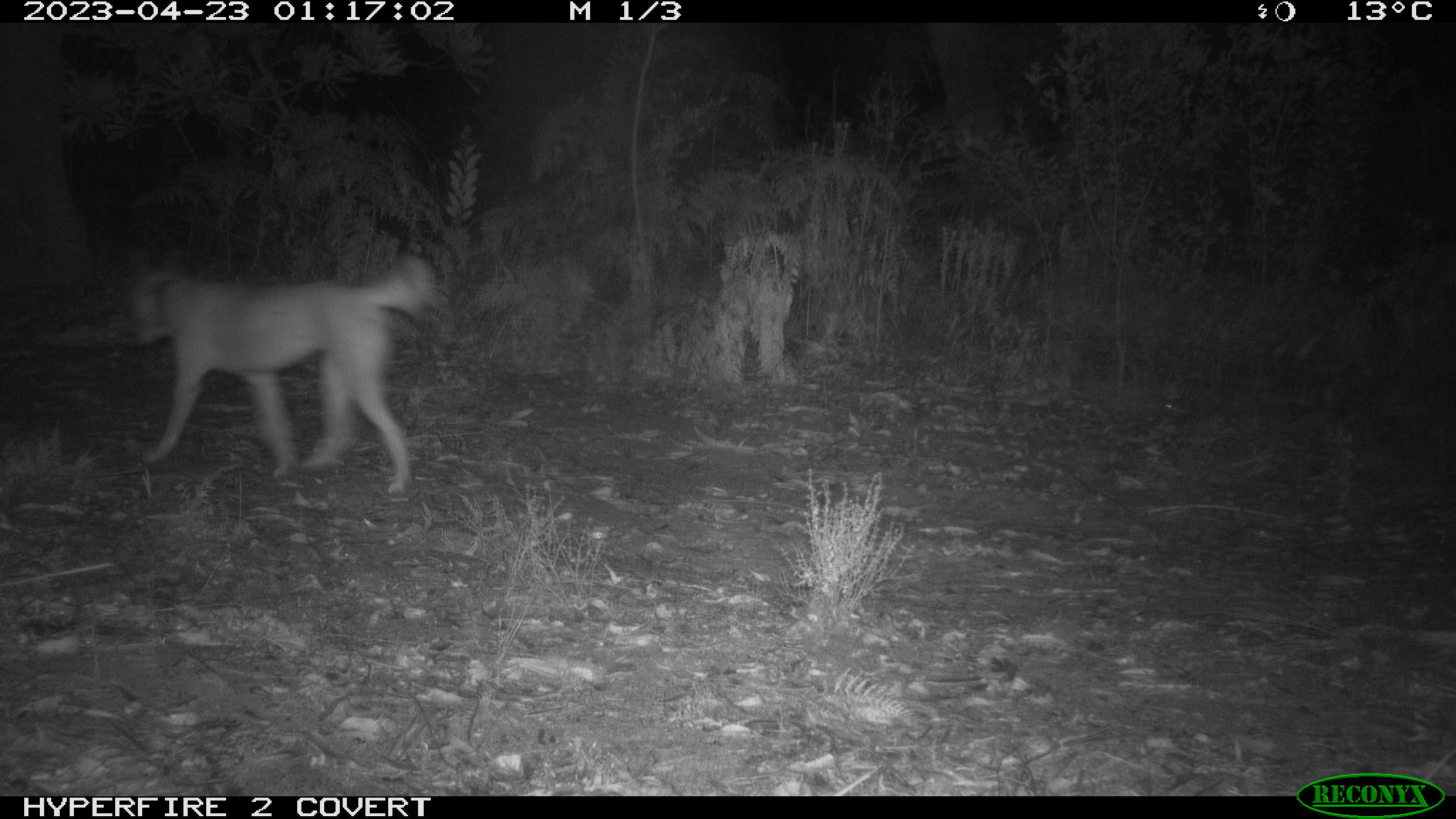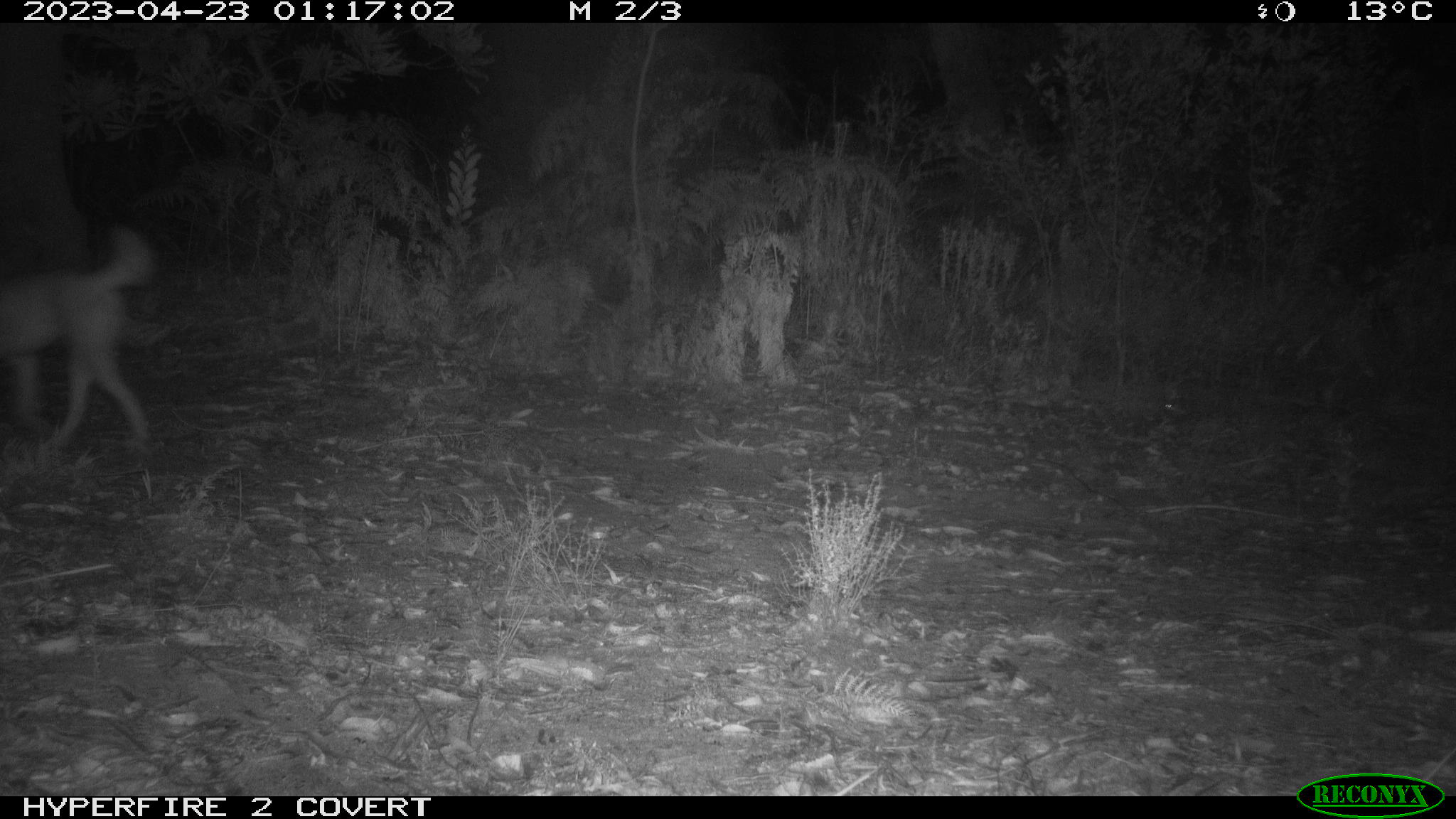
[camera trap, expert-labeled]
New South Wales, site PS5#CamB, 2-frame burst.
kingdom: Animalia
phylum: Chordata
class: Mammalia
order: Carnivora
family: Canidae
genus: Canis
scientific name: Canis familiaris dingo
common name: dingo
Dingo (Canis familiaris dingo).